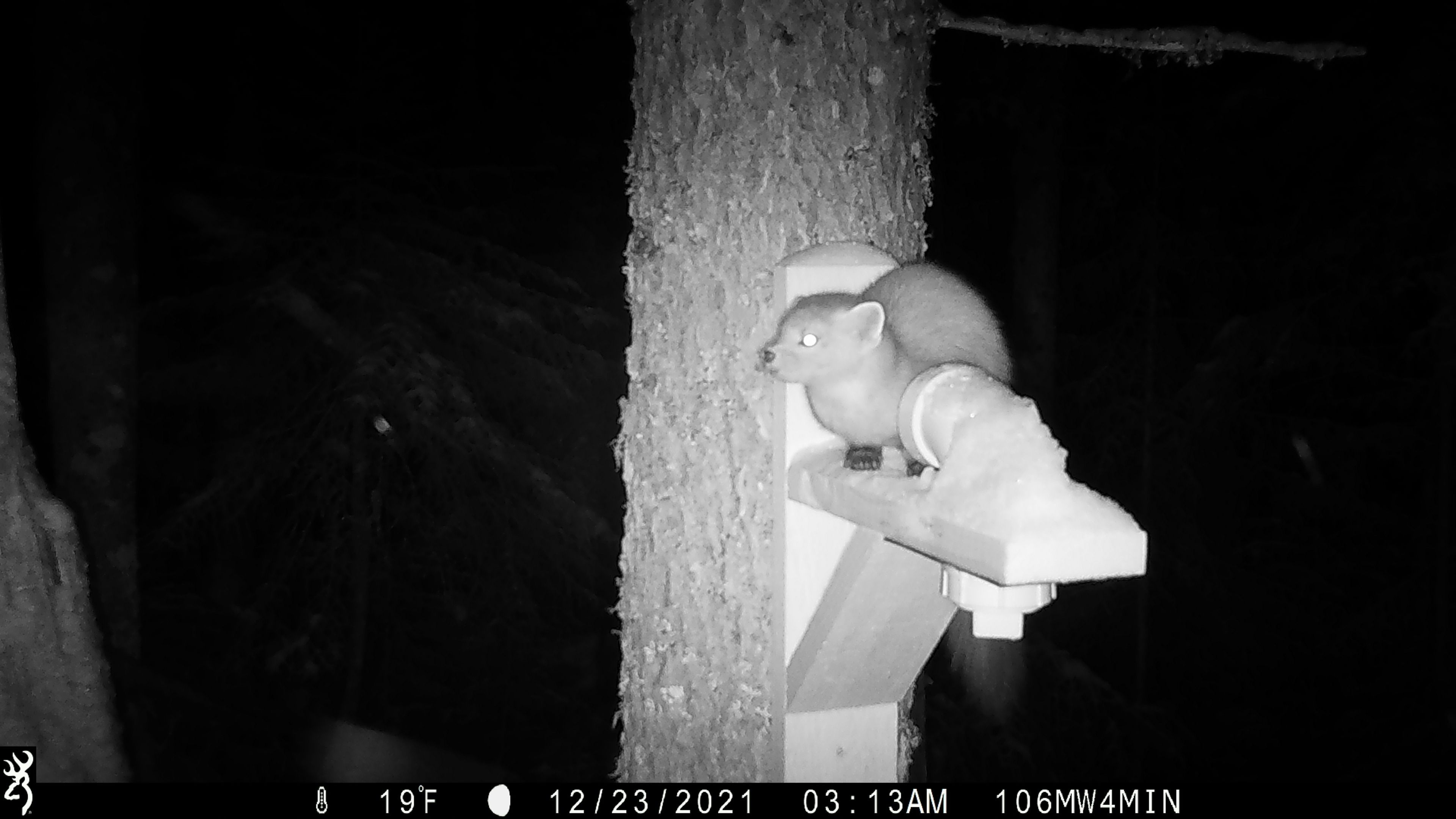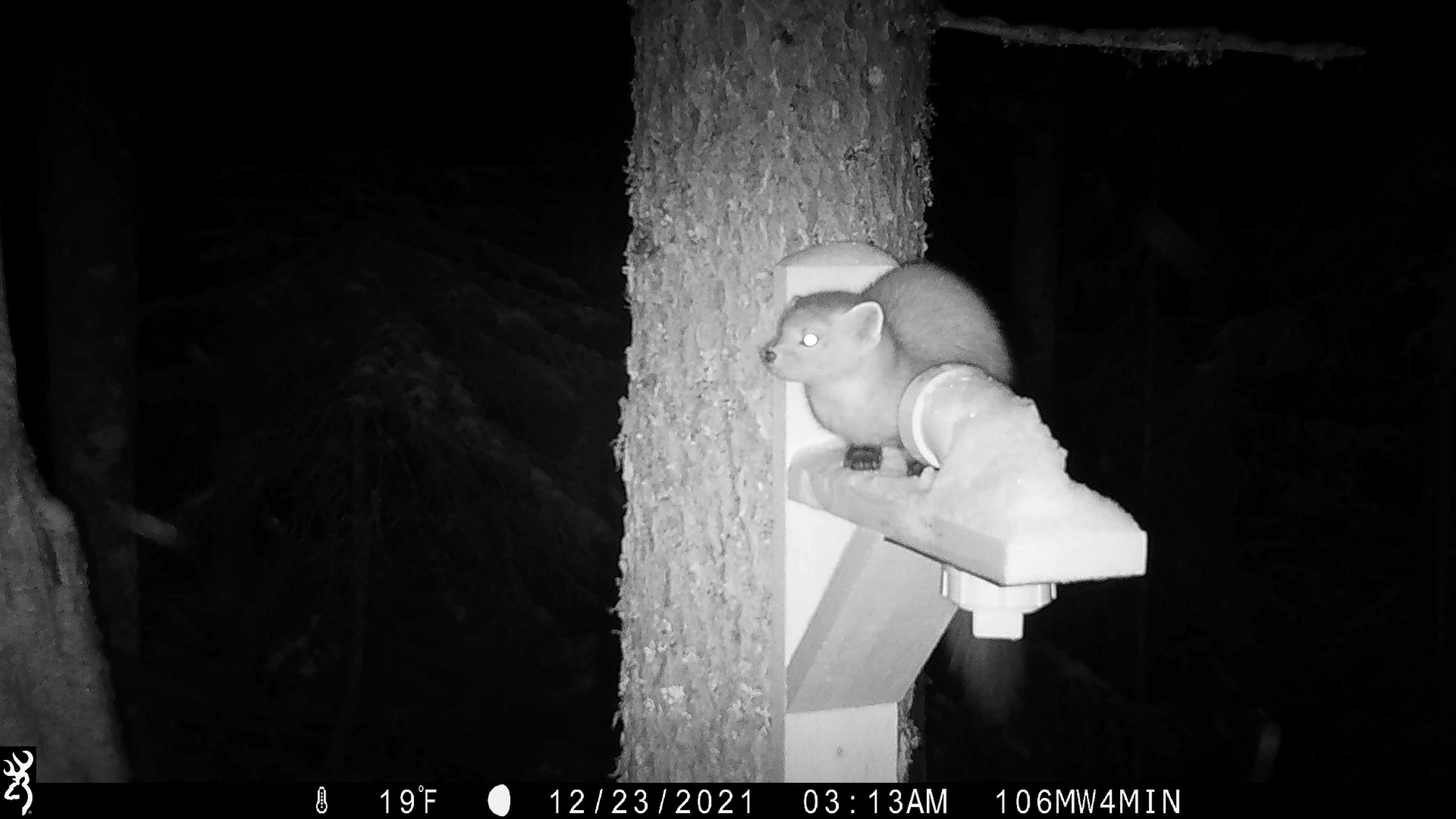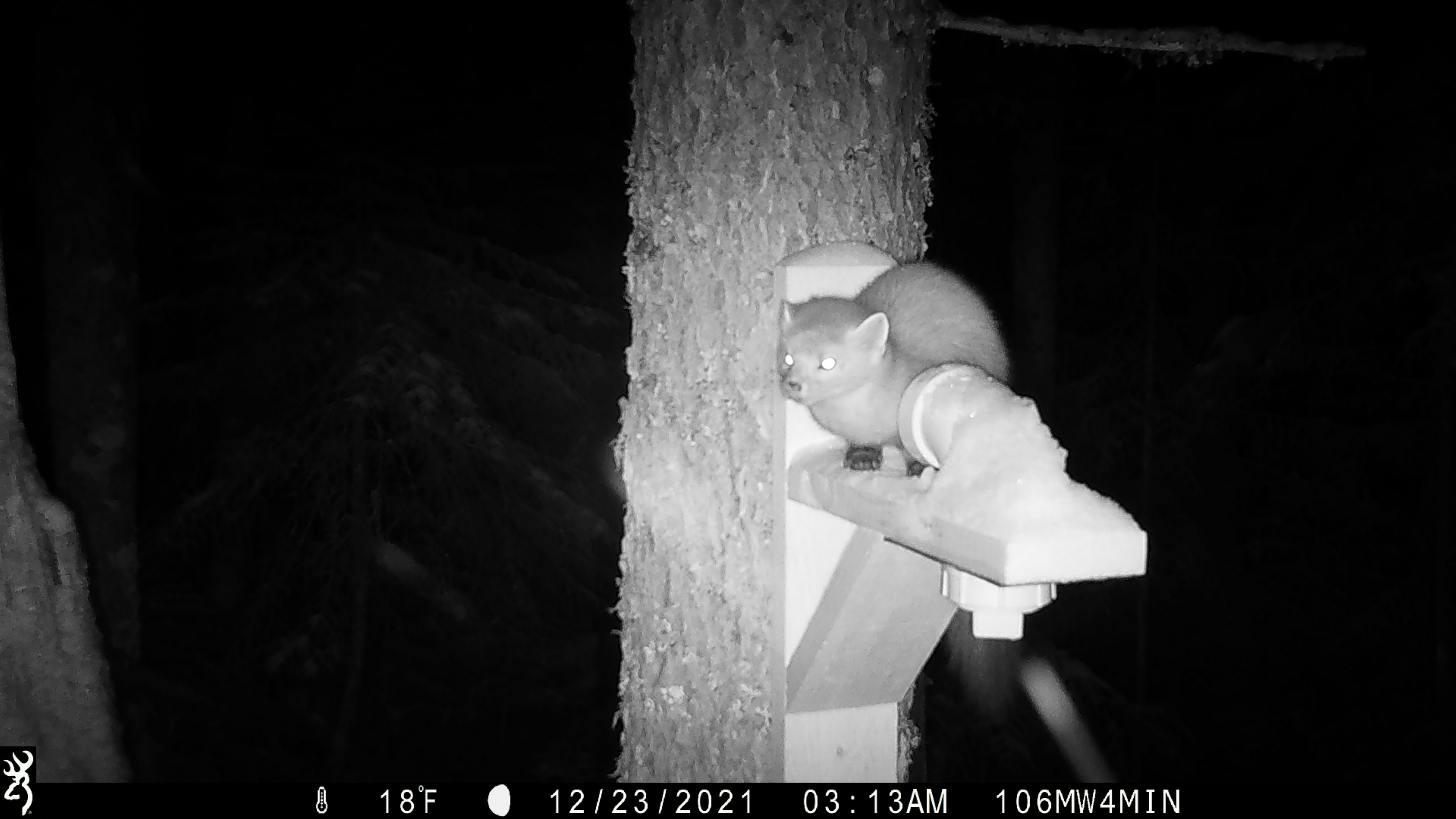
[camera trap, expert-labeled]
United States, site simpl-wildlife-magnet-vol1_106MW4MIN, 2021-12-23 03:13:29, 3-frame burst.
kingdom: Animalia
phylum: Chordata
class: Mammalia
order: Carnivora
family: Mustelidae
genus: Martes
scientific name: Martes americana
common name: american marten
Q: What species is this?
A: American marten (Martes americana).